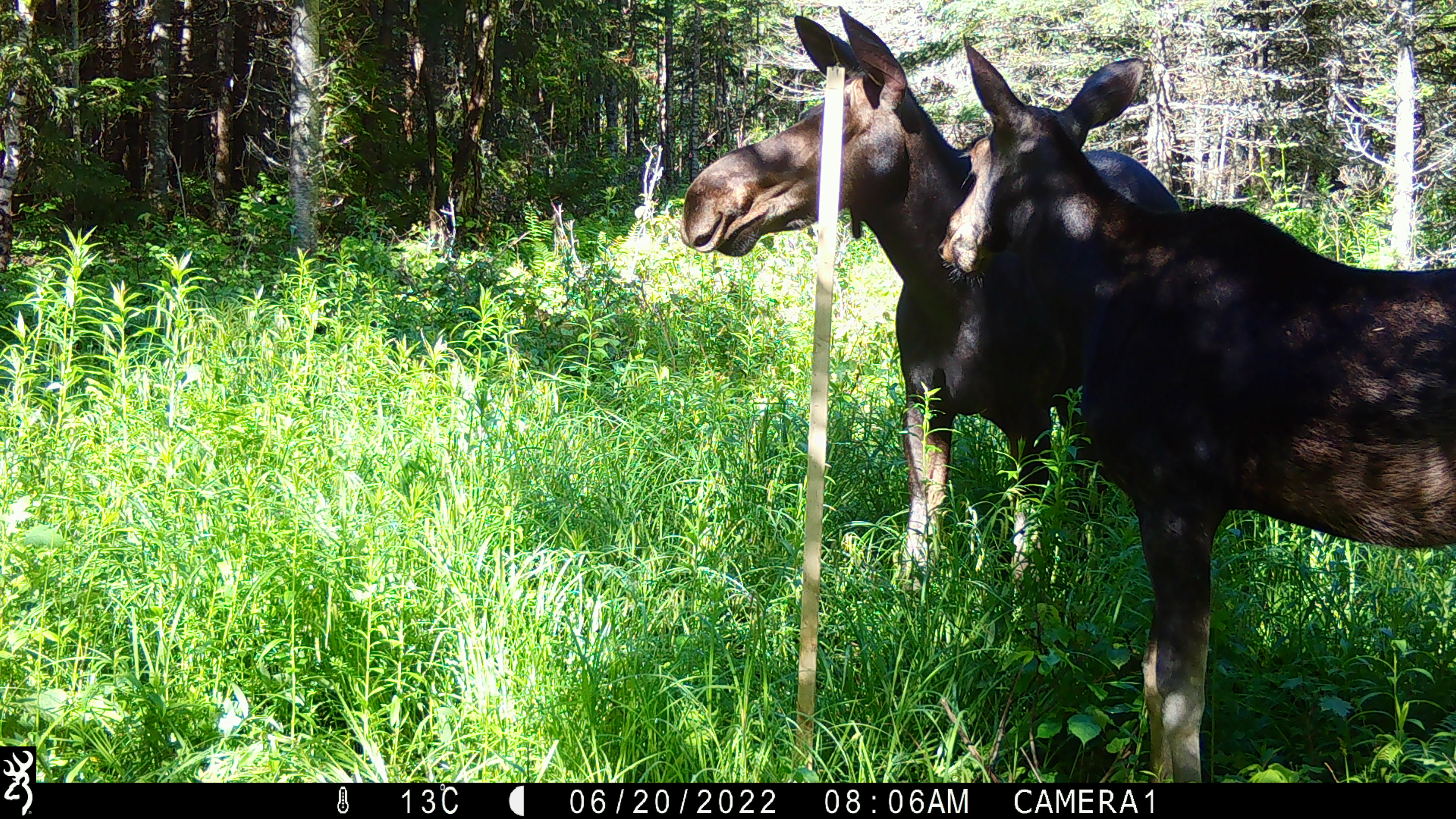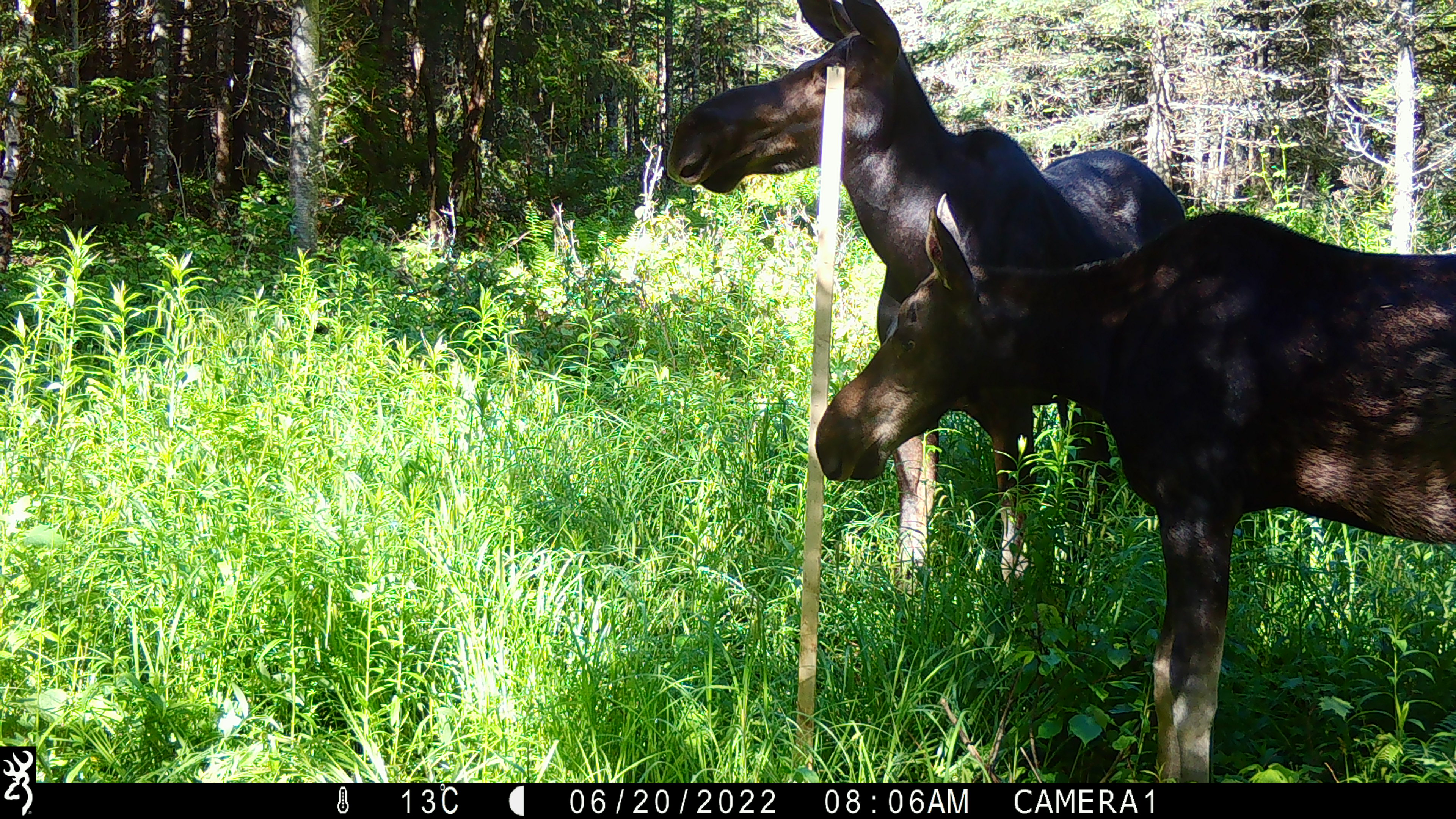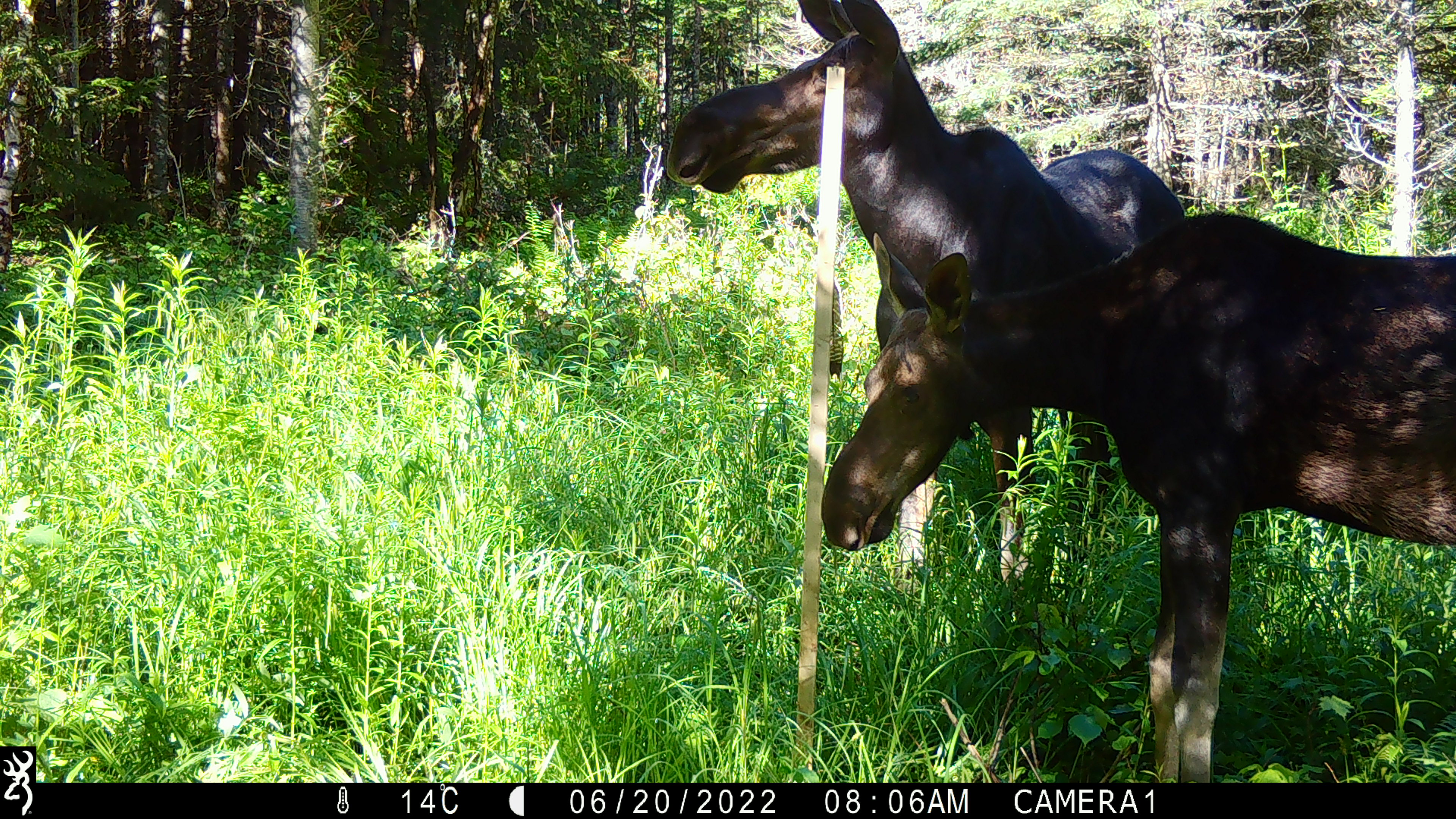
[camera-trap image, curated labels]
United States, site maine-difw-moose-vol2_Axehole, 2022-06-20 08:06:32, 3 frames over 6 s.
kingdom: Animalia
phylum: Chordata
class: Mammalia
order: Artiodactyla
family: Cervidae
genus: Alces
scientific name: Alces alces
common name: moose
Moose (Alces alces).